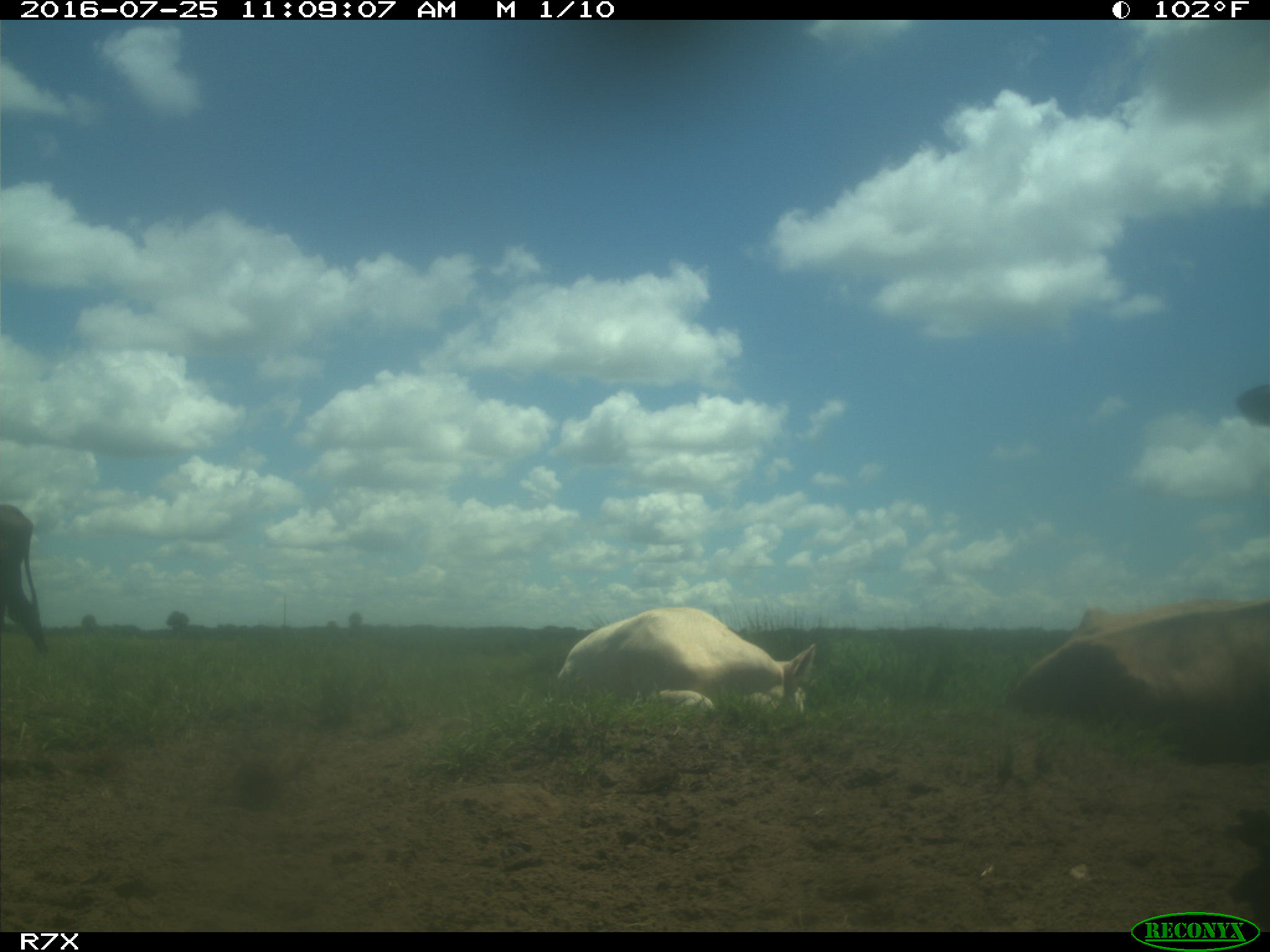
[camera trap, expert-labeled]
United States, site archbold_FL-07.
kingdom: Animalia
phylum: Chordata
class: Mammalia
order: Artiodactyla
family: Bovidae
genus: Bos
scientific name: Bos taurus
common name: domestic cow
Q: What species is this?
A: Bos taurus (domestic cow).